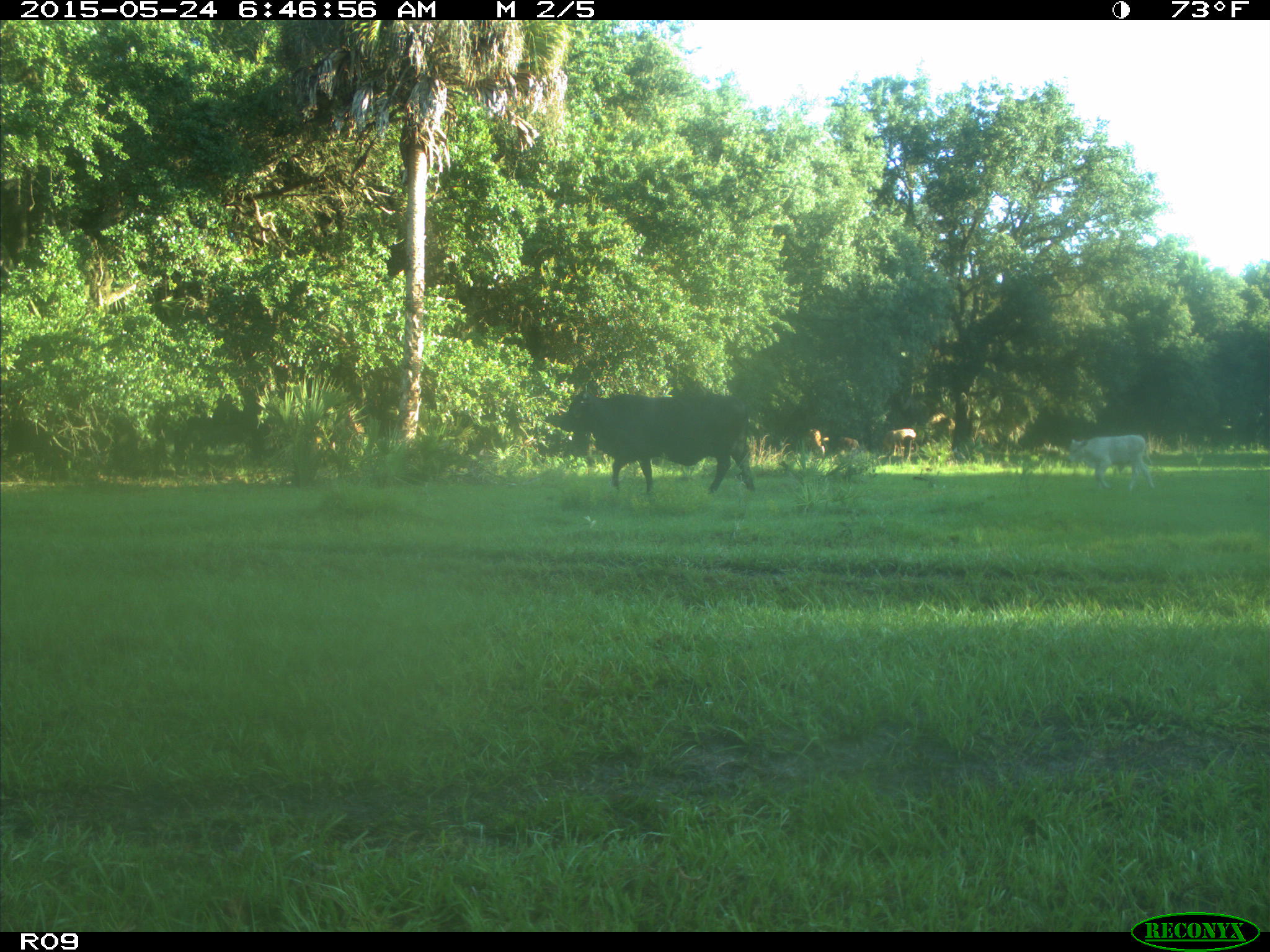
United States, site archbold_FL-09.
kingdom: Animalia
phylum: Chordata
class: Mammalia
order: Artiodactyla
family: Bovidae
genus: Bos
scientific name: Bos taurus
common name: domestic cow